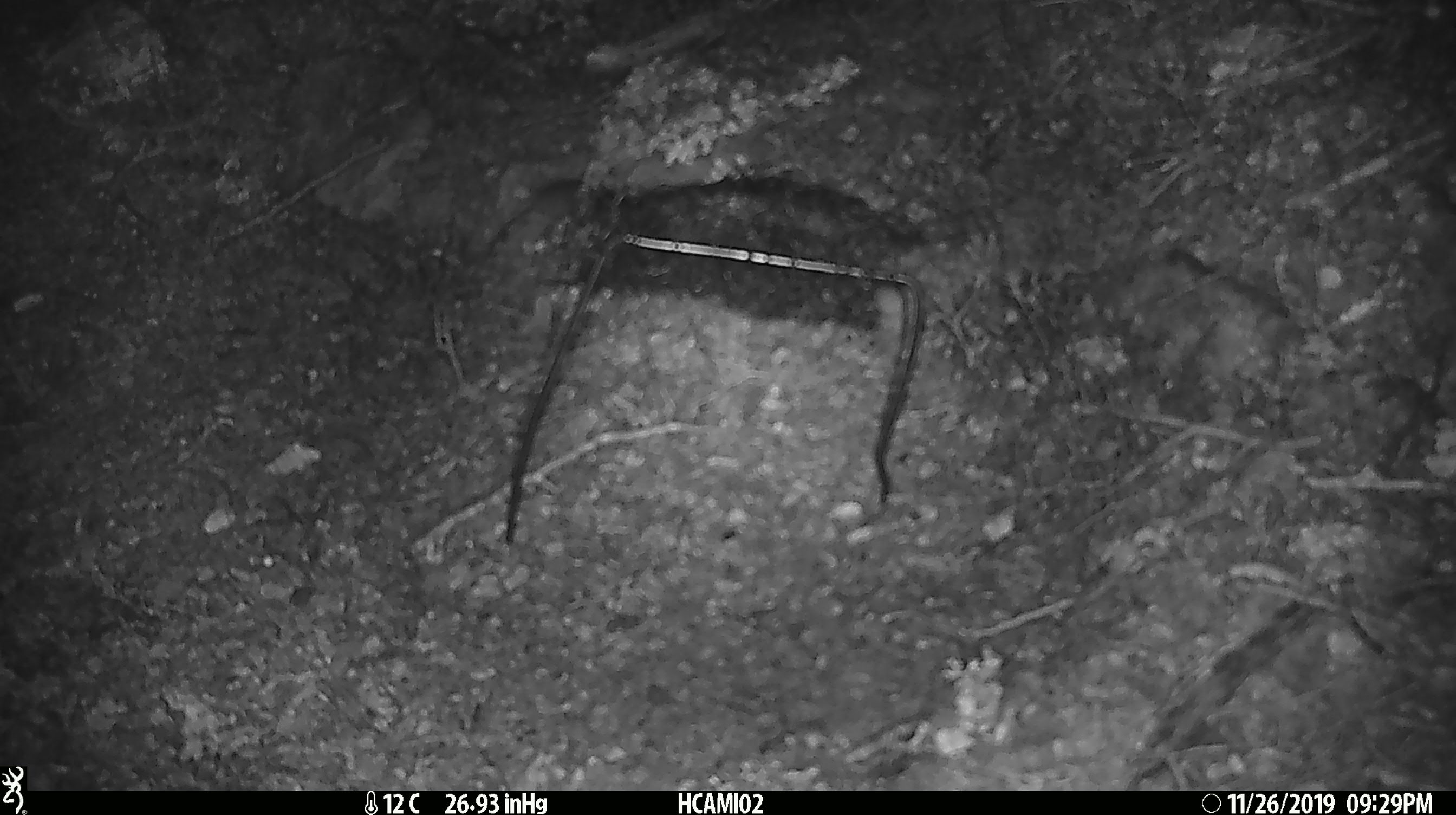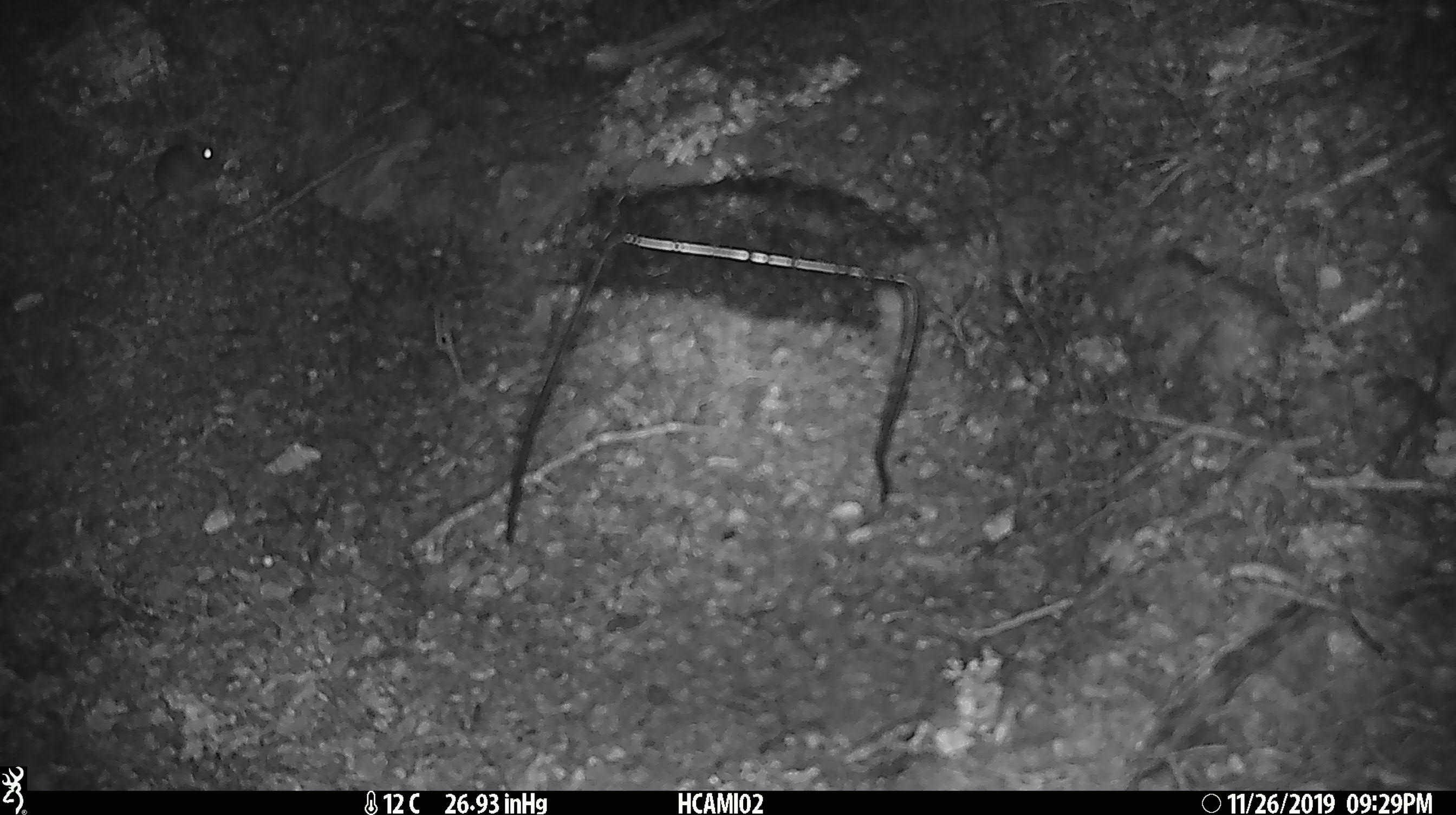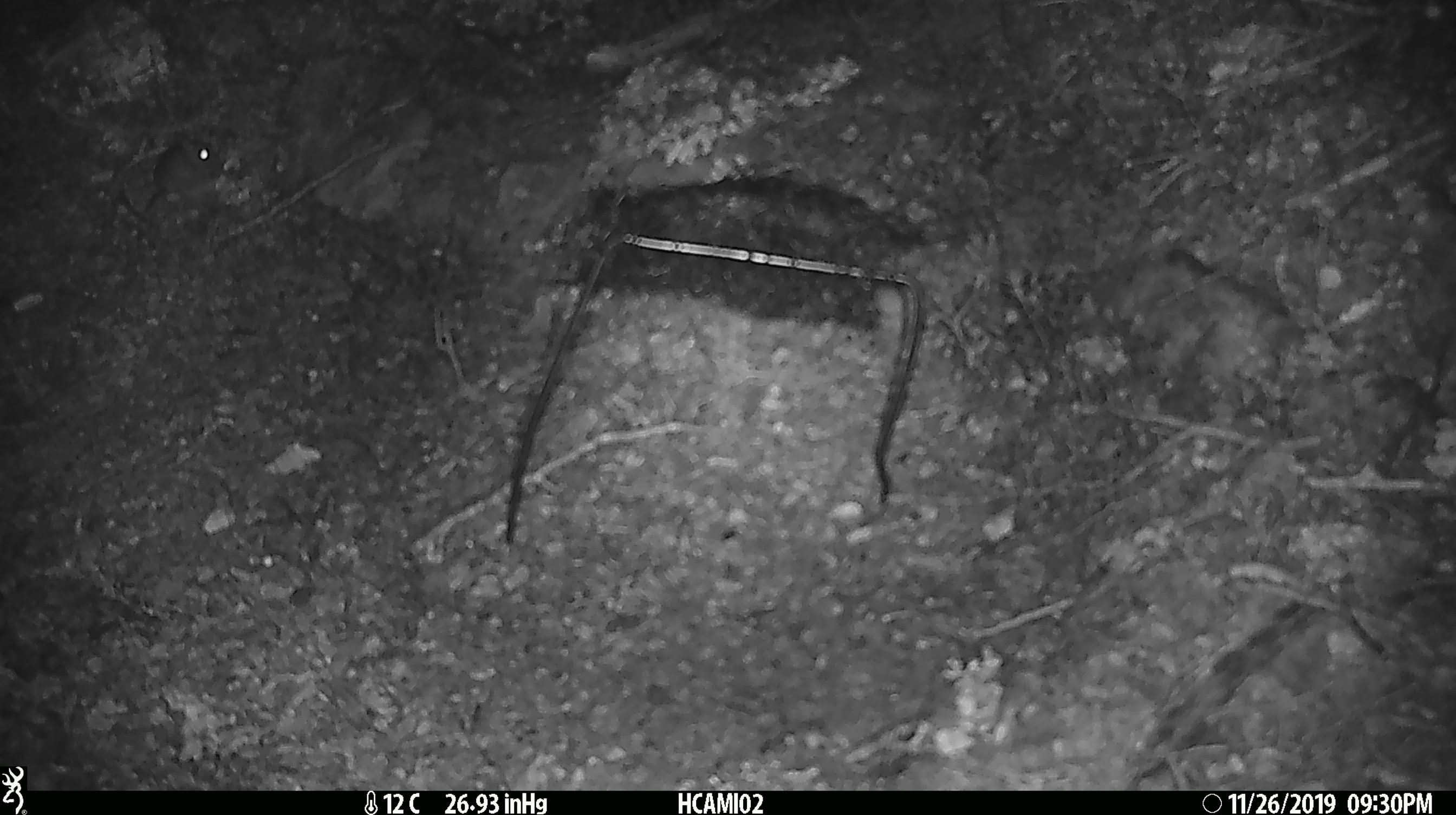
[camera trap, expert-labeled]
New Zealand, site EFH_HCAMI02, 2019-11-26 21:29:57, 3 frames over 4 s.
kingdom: Animalia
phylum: Chordata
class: Mammalia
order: Rodentia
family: Muridae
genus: Mus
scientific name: Mus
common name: mouse